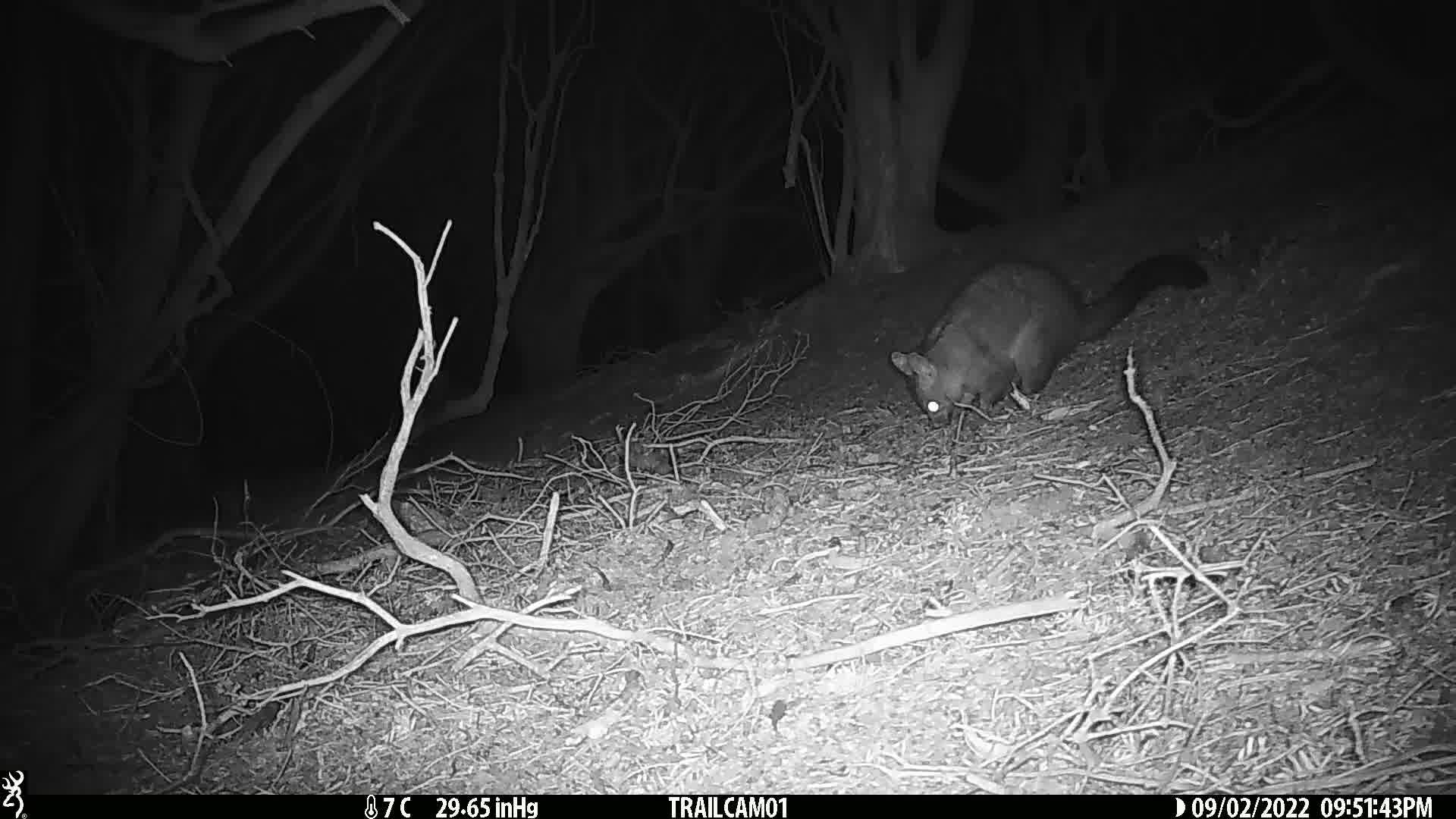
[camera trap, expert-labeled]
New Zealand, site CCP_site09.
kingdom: Animalia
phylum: Chordata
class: Mammalia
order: Diprotodontia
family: Phalangeridae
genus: Trichosurus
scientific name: Trichosurus vulpecula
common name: common brushtail possum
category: possum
Possum (common brushtail possum) (Trichosurus vulpecula).